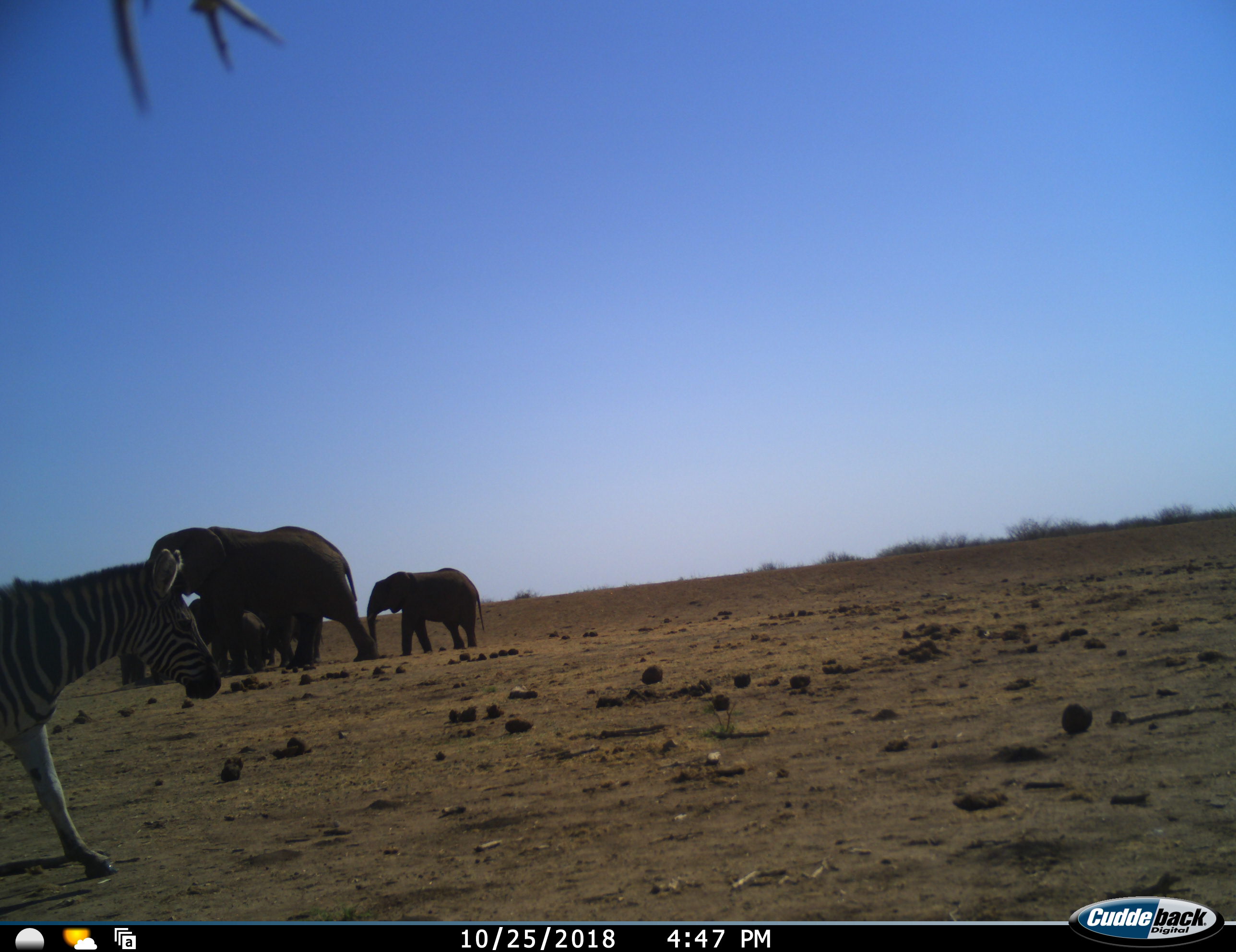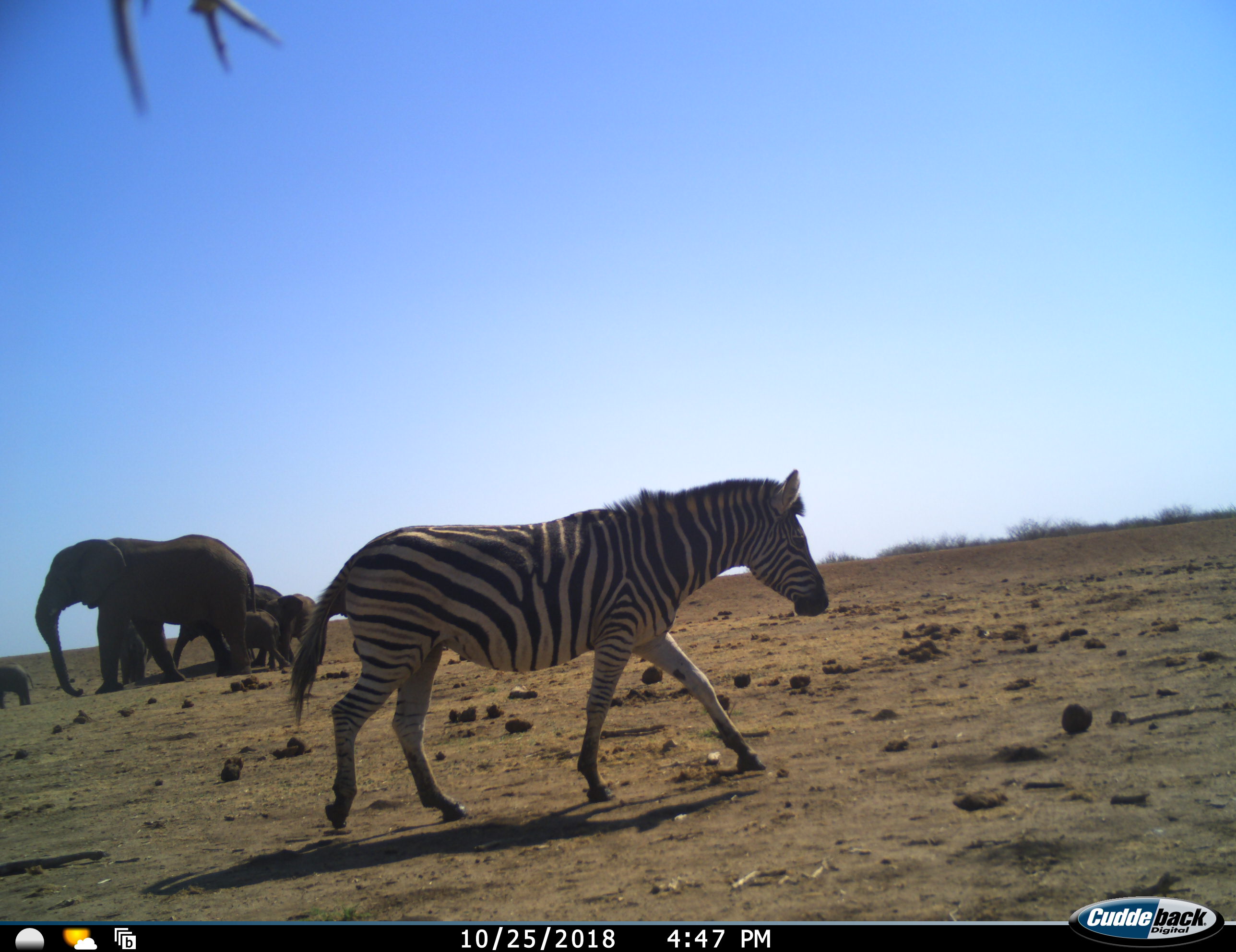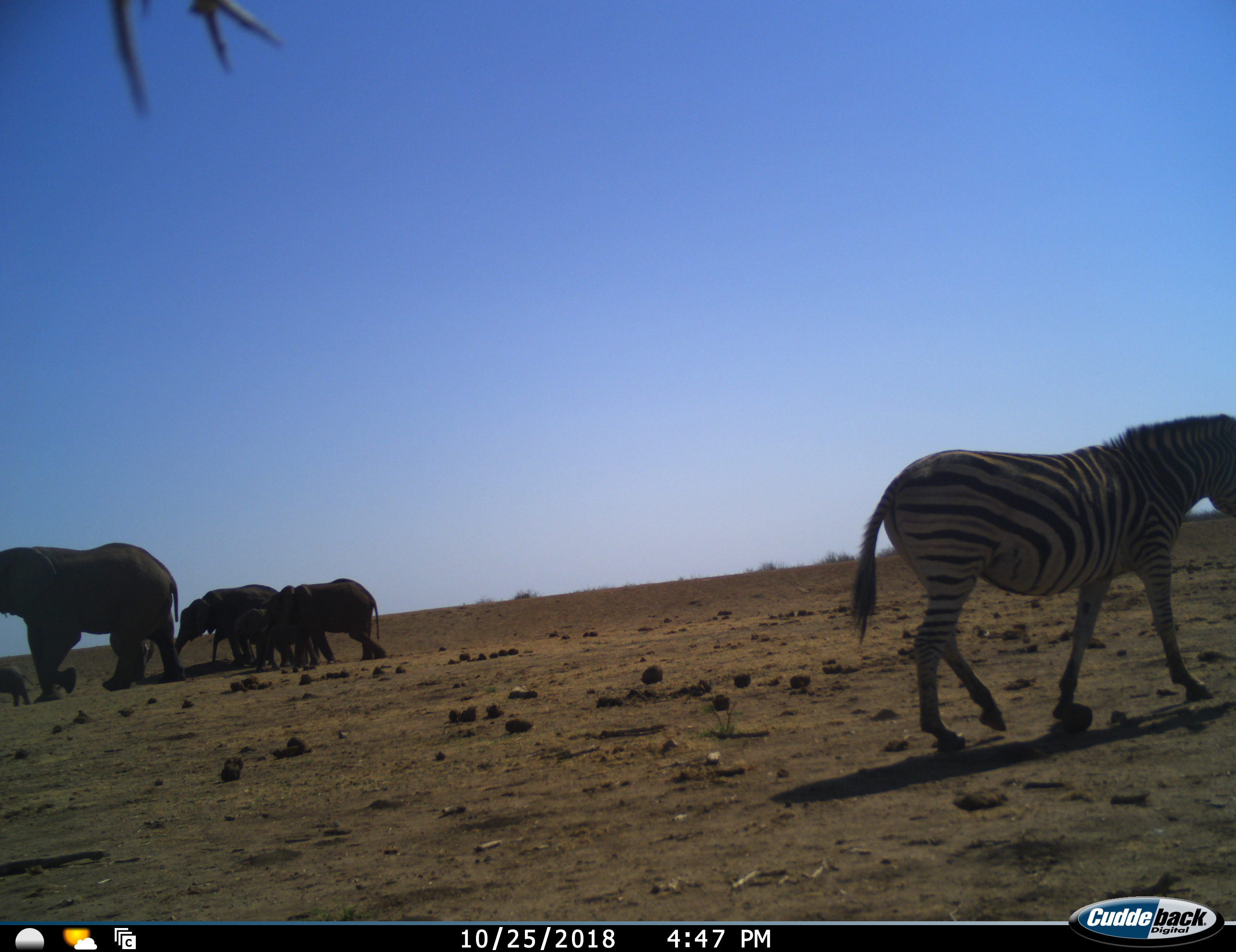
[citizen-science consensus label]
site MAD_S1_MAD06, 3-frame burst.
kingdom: Animalia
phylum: Chordata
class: Mammalia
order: Proboscidea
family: Elephantidae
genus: Loxodonta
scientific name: Loxodonta africana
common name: african bush elephant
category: elephant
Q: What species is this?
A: Elephant (african bush elephant) (Loxodonta africana).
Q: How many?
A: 5.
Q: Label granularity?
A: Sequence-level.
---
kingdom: Animalia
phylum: Chordata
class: Mammalia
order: Perissodactyla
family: Equidae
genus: Equus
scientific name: Equus quagga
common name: plains zebra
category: zebraplains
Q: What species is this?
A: Zebraplains (plains zebra) (Equus quagga).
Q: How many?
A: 1.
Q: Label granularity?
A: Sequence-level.